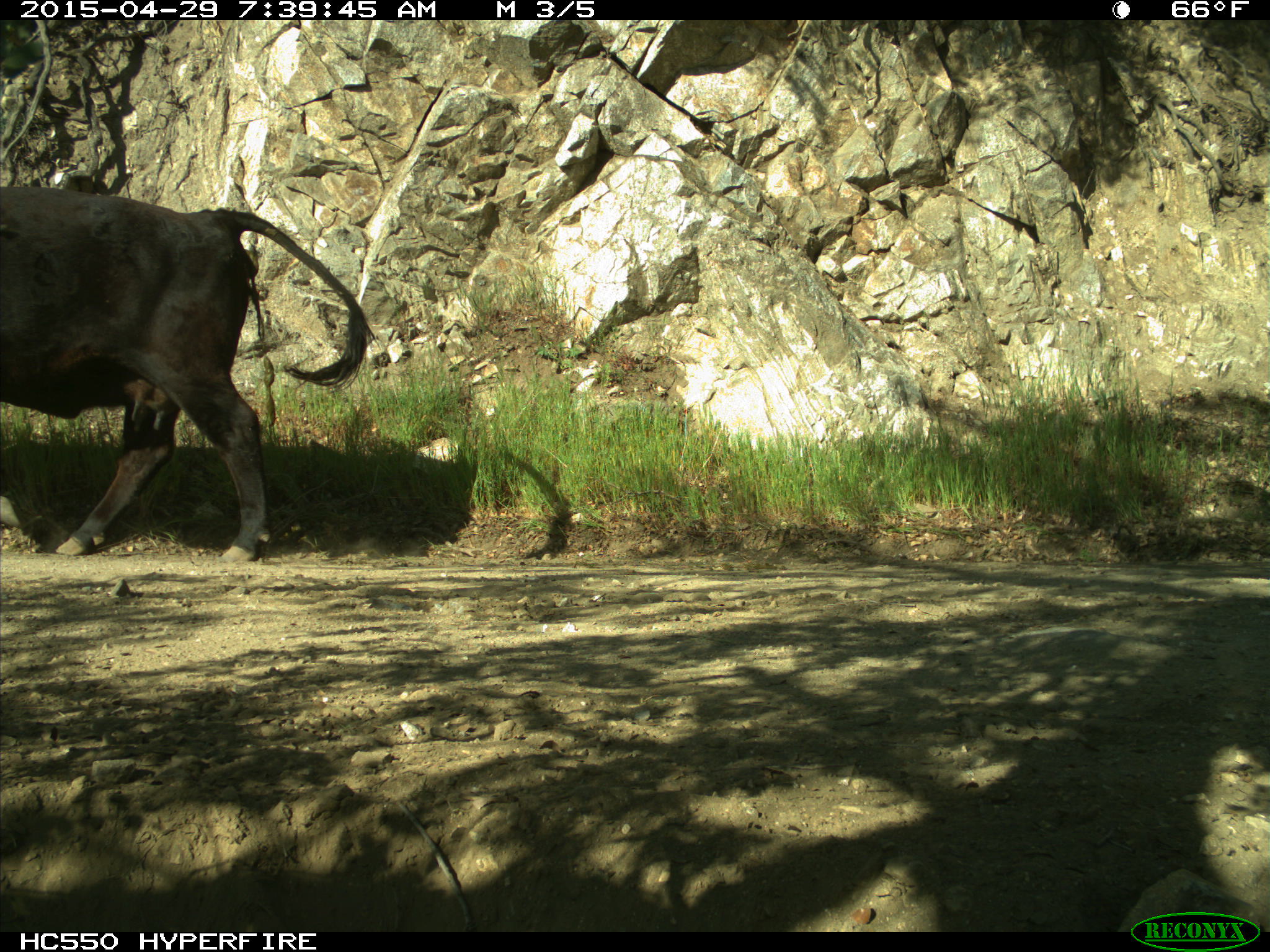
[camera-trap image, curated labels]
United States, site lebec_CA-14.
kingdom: Animalia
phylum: Chordata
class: Mammalia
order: Artiodactyla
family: Bovidae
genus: Bos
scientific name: Bos taurus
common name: domestic cow